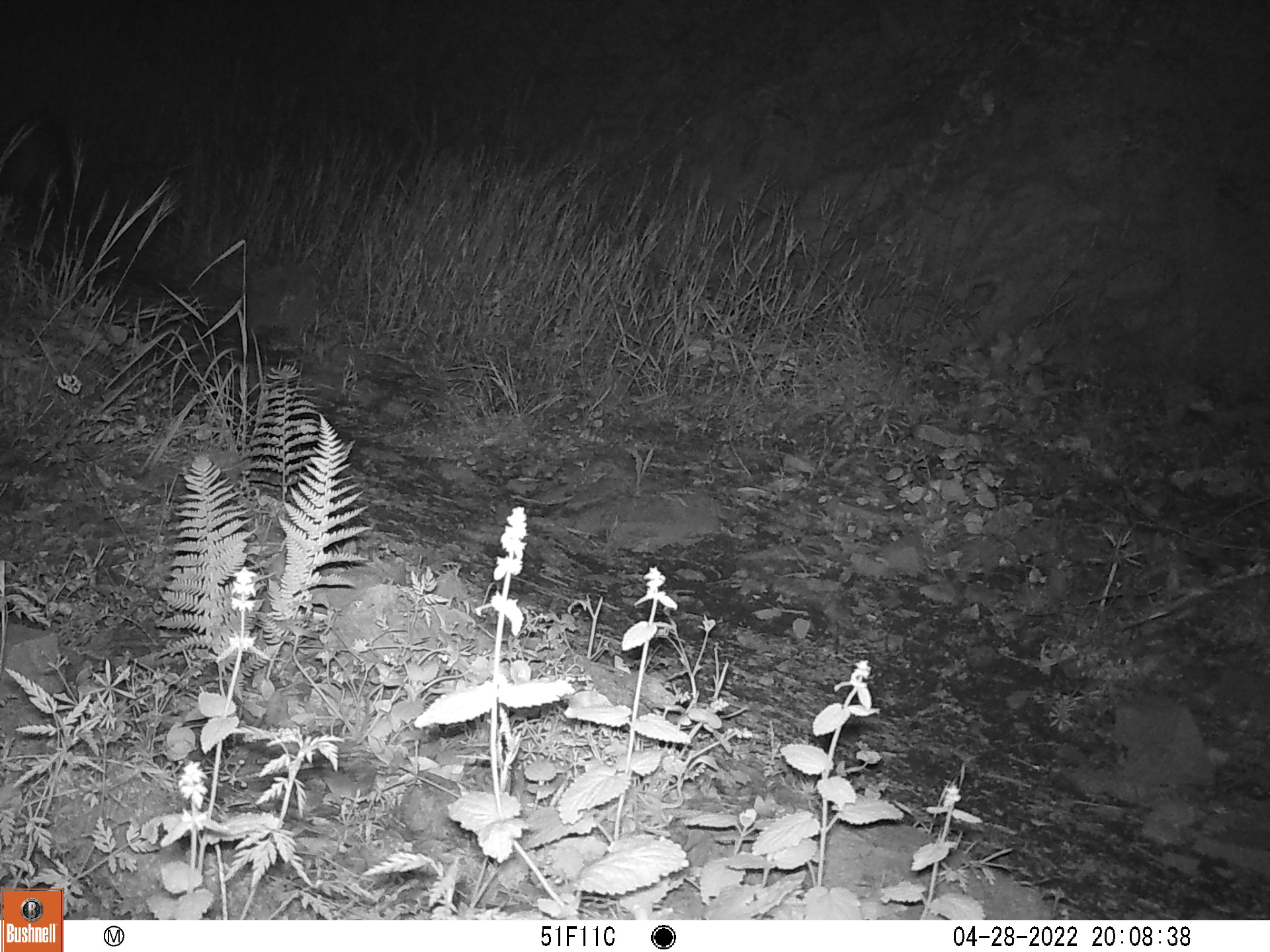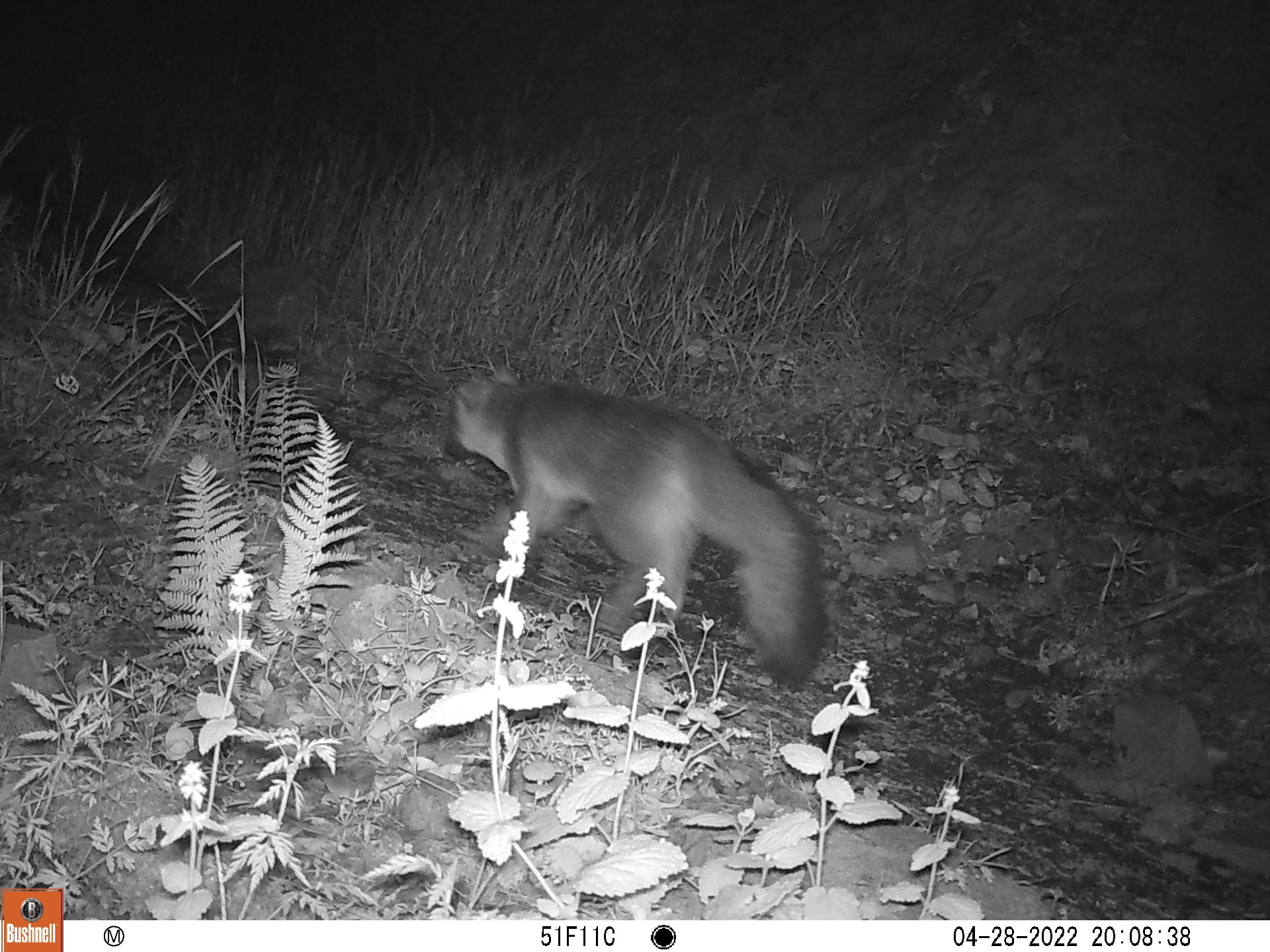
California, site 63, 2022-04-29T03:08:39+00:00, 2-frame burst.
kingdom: Animalia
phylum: Chordata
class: Mammalia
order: Carnivora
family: Canidae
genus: Urocyon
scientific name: Urocyon cinereoargenteus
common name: gray fox